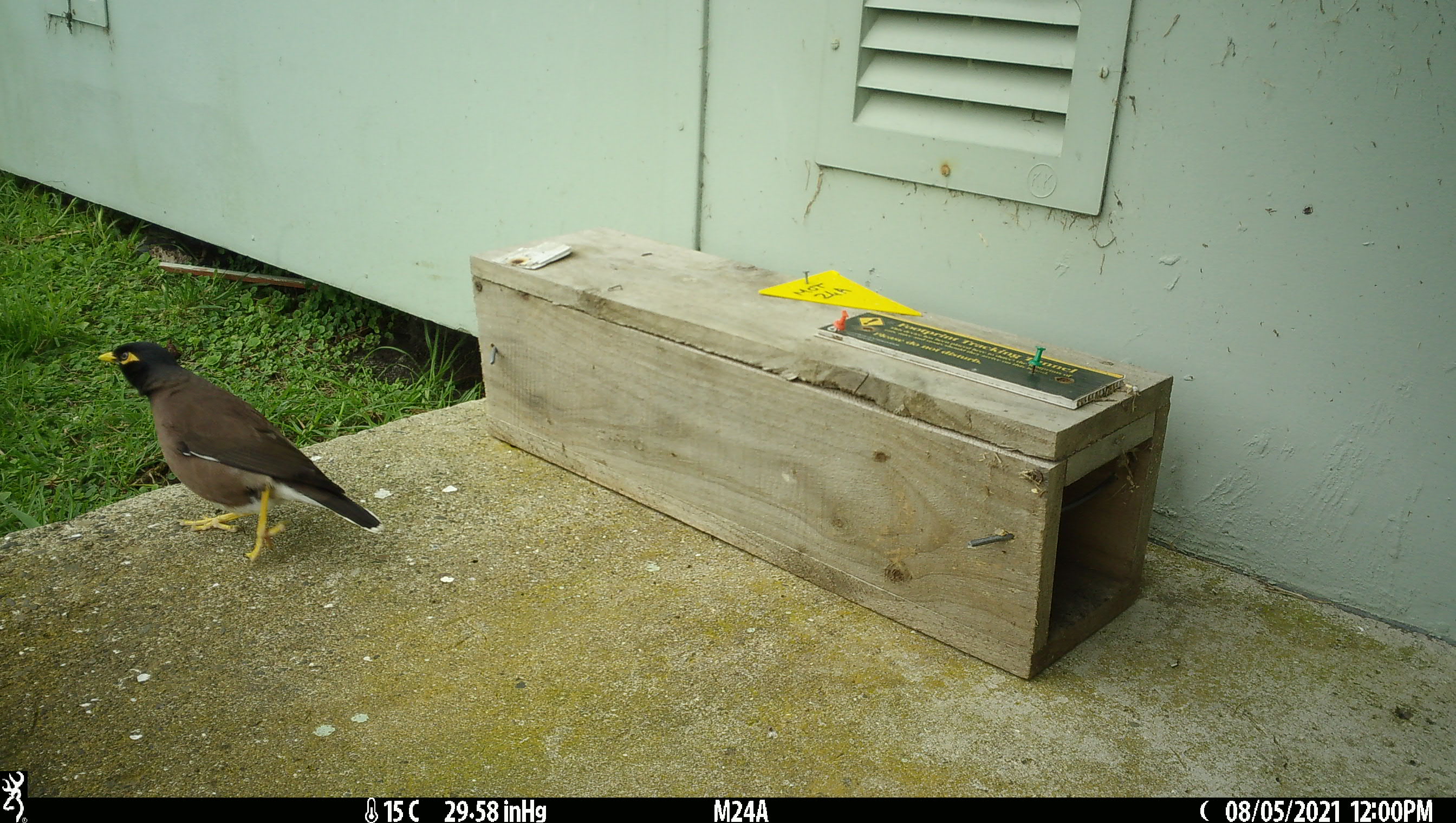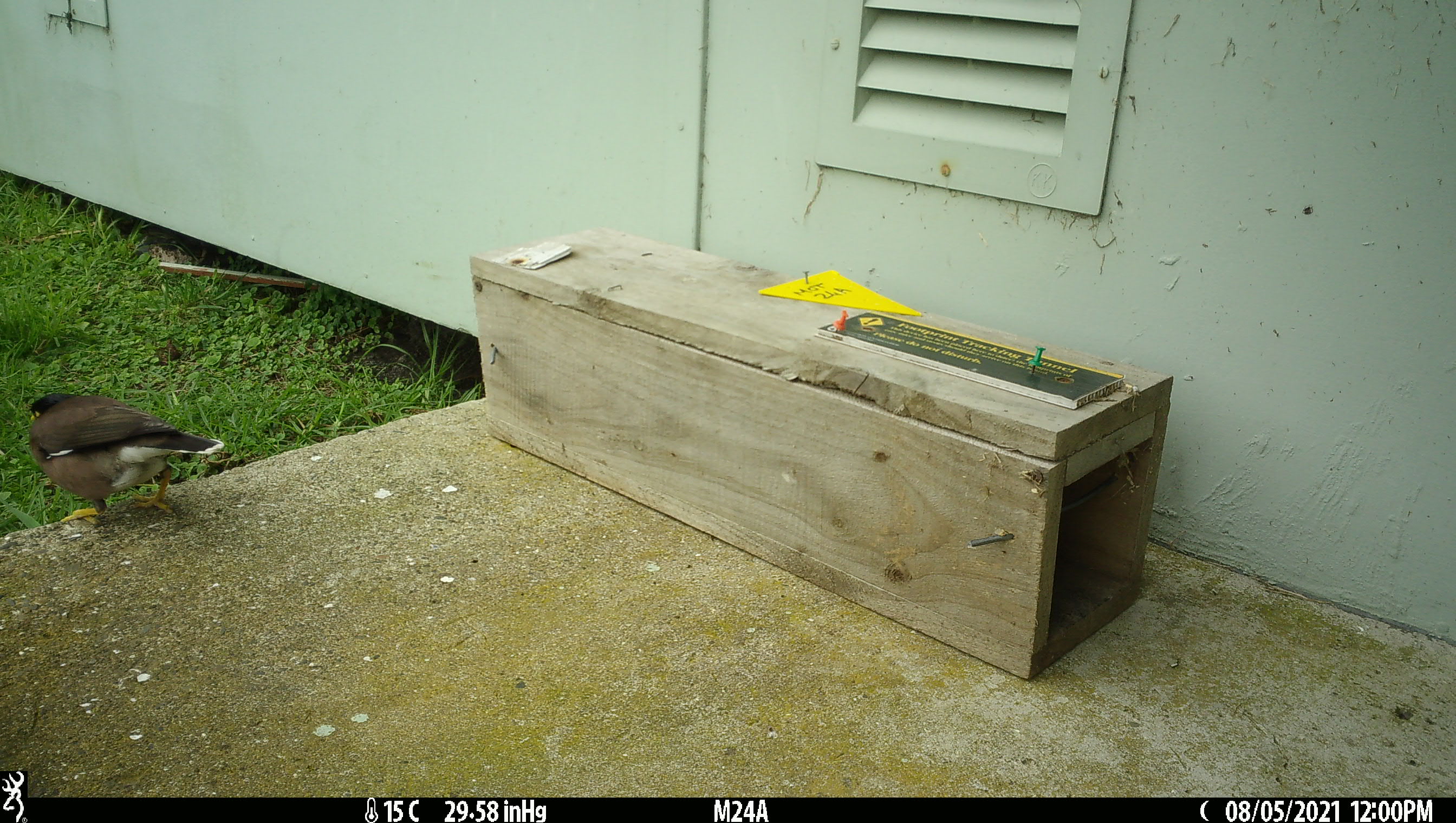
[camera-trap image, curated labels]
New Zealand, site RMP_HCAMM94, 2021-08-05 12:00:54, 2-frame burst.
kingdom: Animalia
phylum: Chordata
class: Aves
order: Passeriformes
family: Sturnidae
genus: Acridotheres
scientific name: Acridotheres tristis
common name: common myna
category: myna